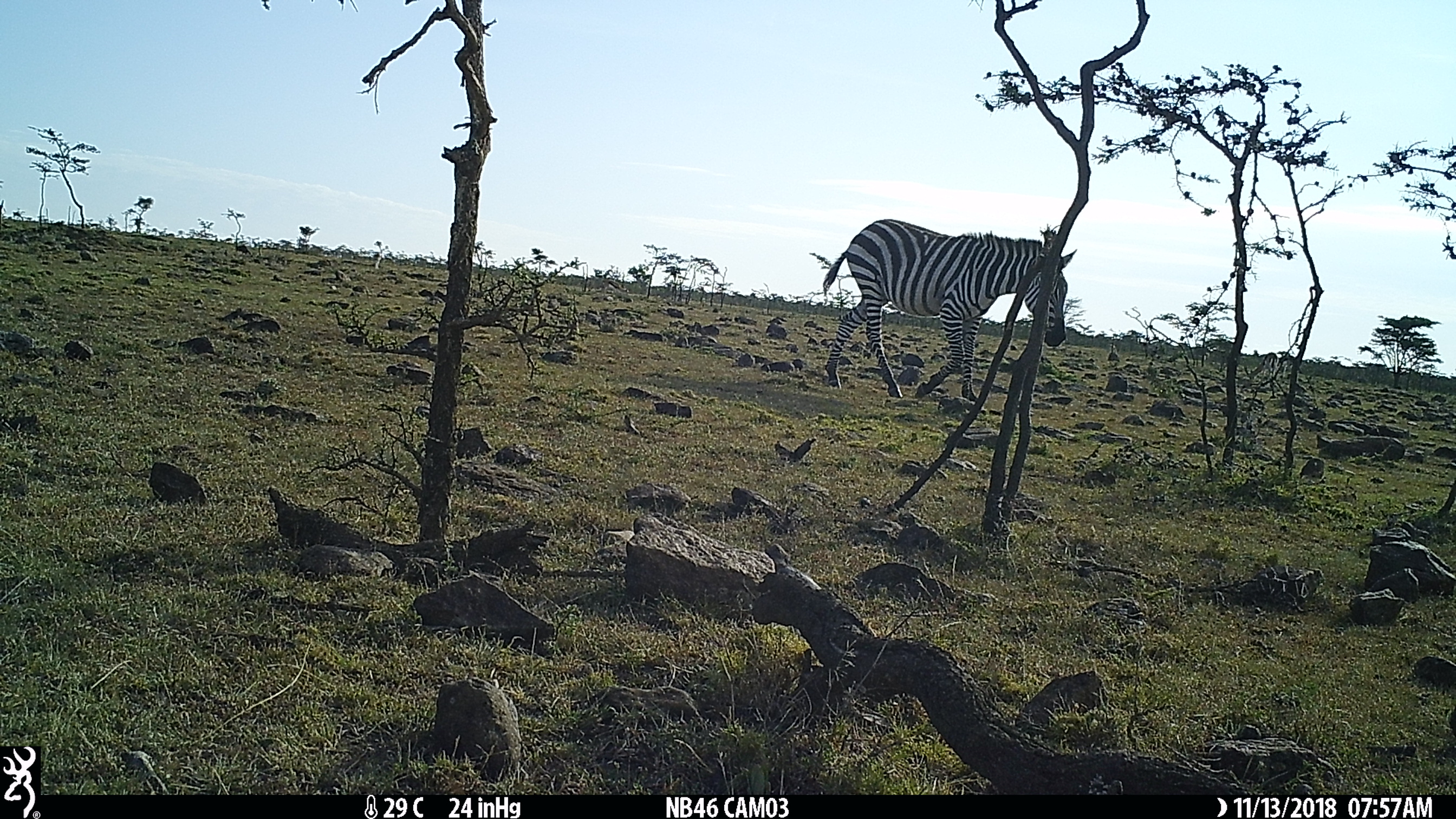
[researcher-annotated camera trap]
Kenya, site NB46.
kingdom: Animalia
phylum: Chordata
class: Mammalia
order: Perissodactyla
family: Equidae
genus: Equus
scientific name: Equus quagga burchellii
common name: burchell's zebra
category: zebra